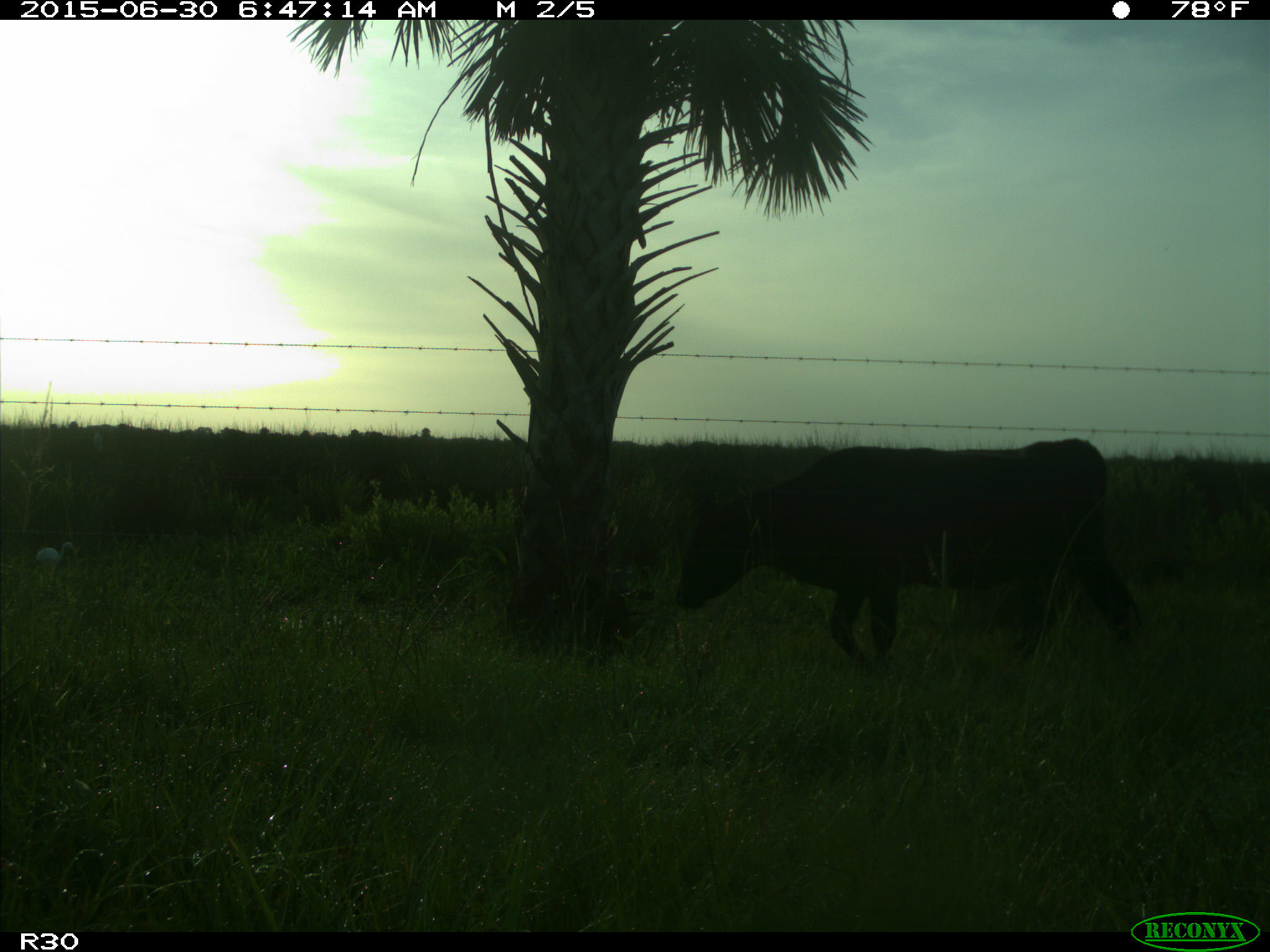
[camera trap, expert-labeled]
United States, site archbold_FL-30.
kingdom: Animalia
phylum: Chordata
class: Mammalia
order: Artiodactyla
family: Bovidae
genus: Bos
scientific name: Bos taurus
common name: domestic cow